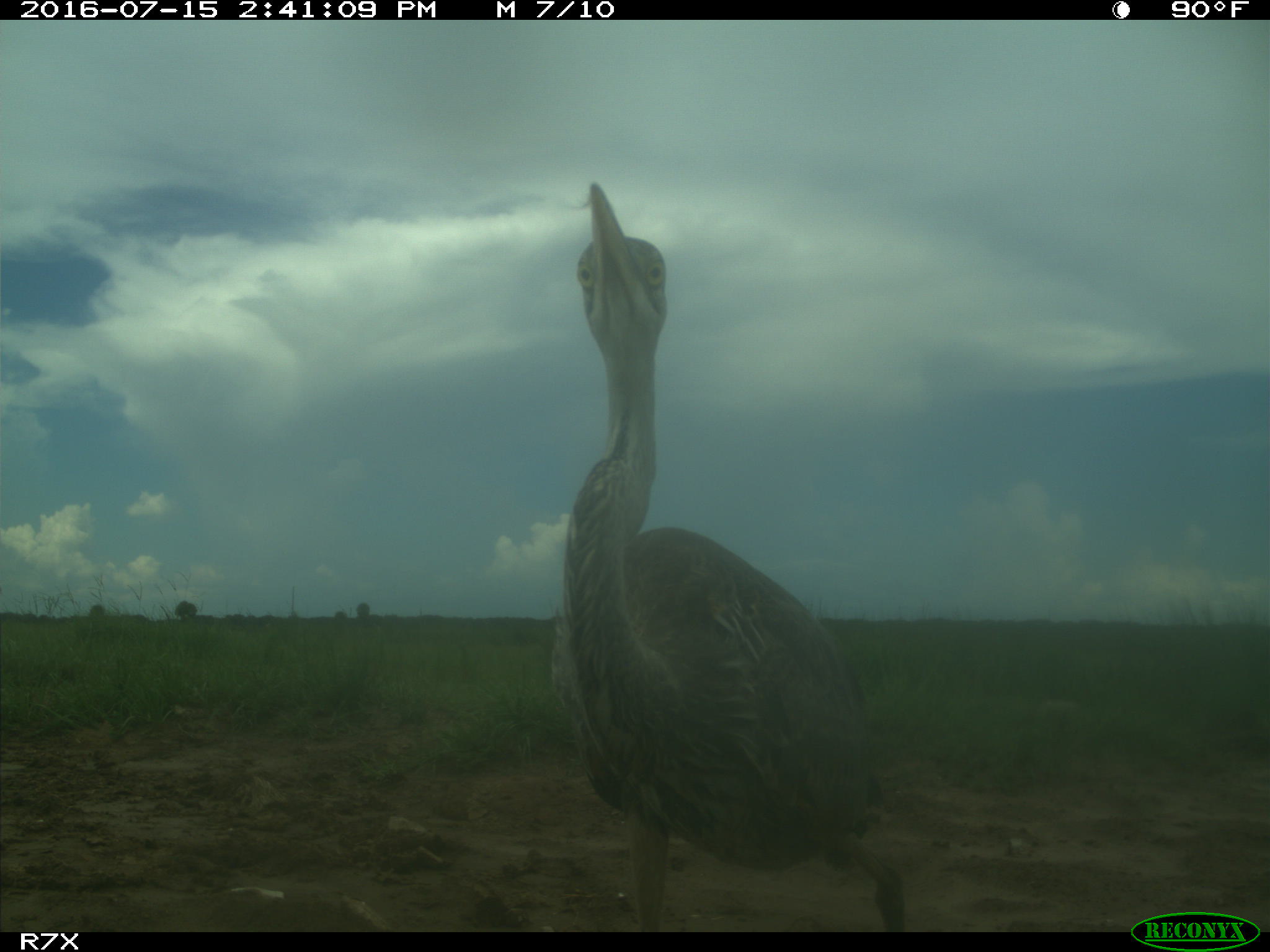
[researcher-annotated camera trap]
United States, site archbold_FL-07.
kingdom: Animalia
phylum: Chordata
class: Aves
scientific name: Aves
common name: birds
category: unidentified bird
Unidentified bird (birds) (Aves).